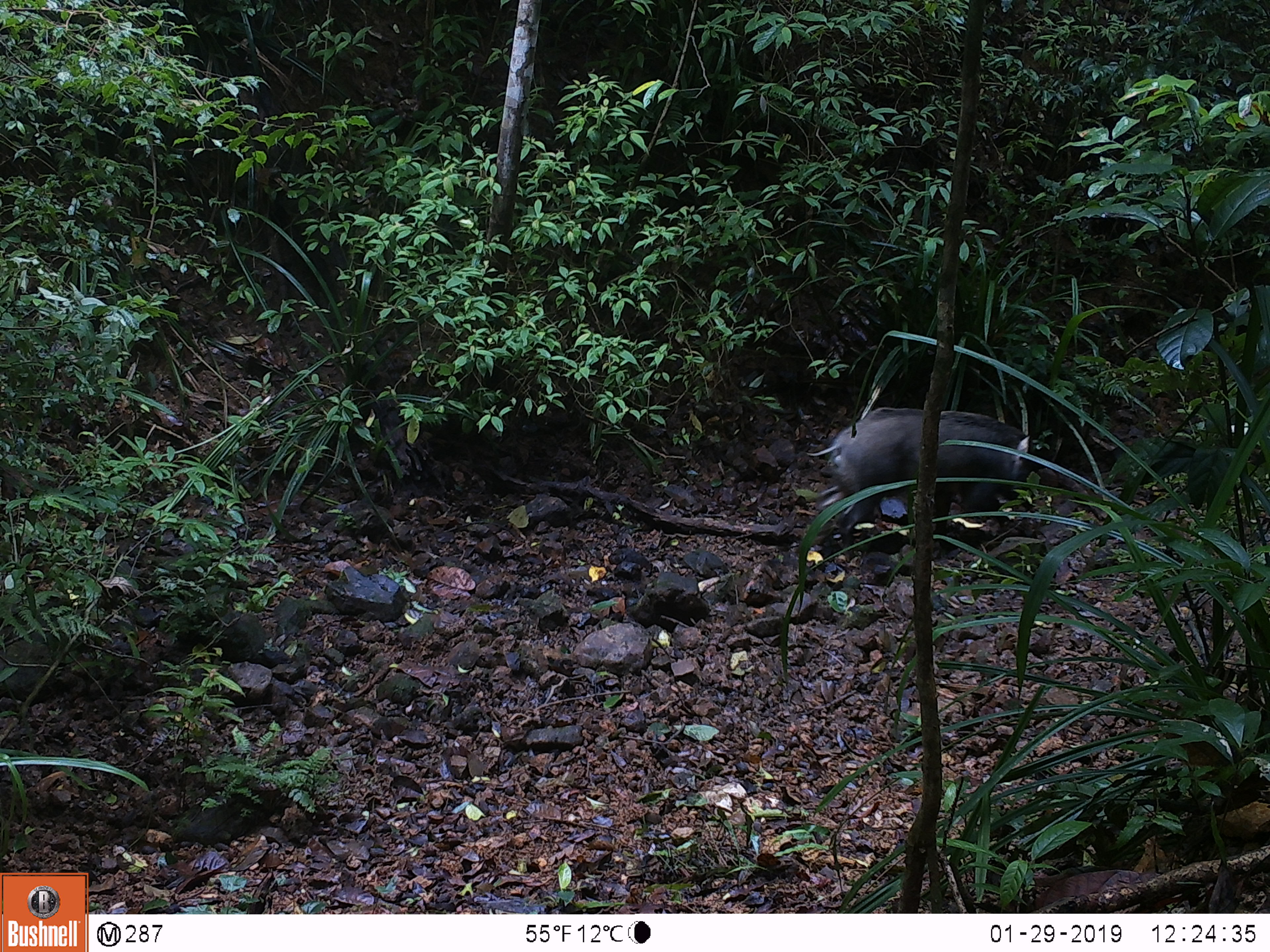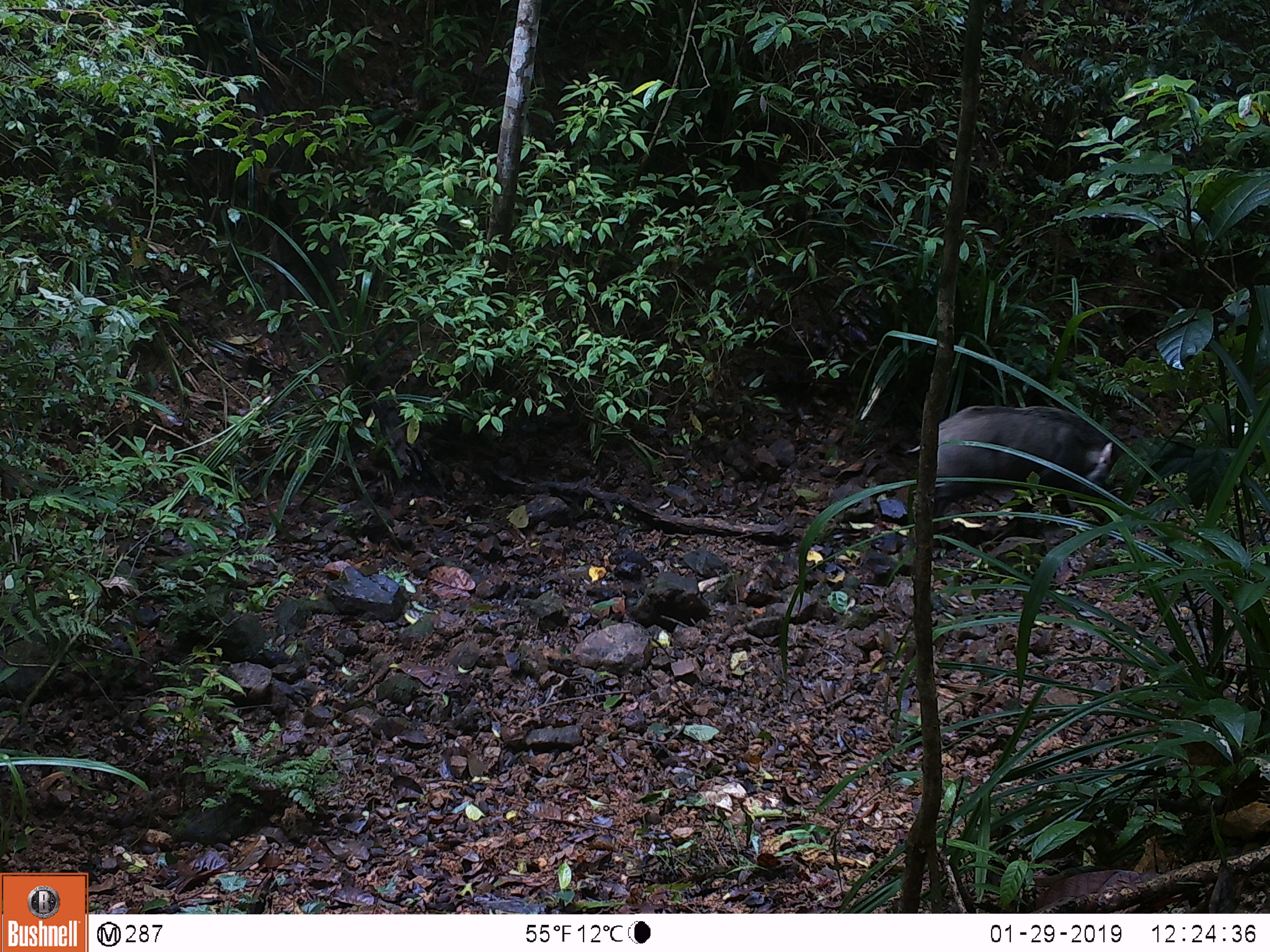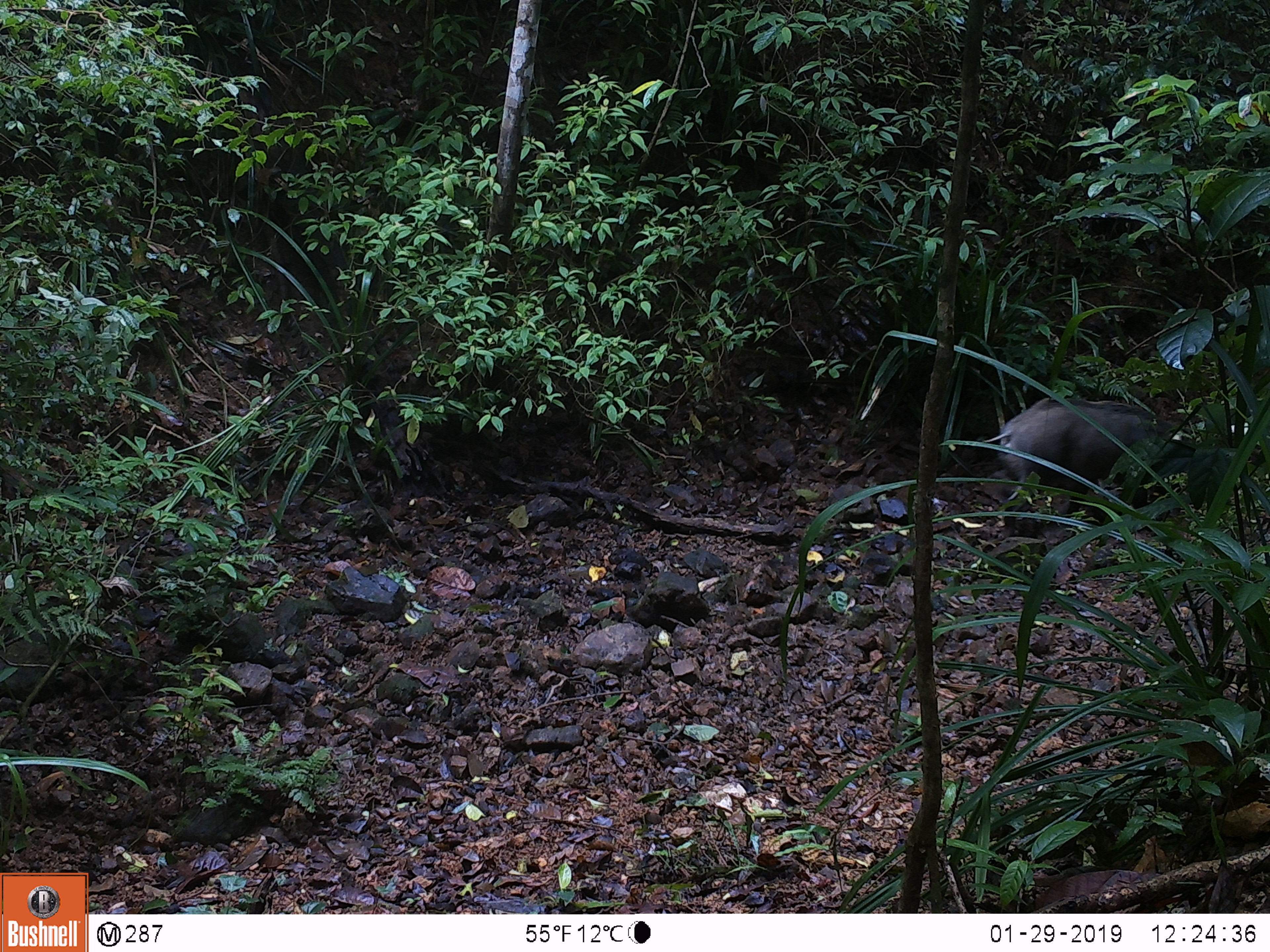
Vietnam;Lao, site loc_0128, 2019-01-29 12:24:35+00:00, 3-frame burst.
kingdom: Animalia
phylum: Chordata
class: Mammalia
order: Artiodactyla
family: Suidae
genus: Sus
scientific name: Sus scrofa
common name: eurasian wild pig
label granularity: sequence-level